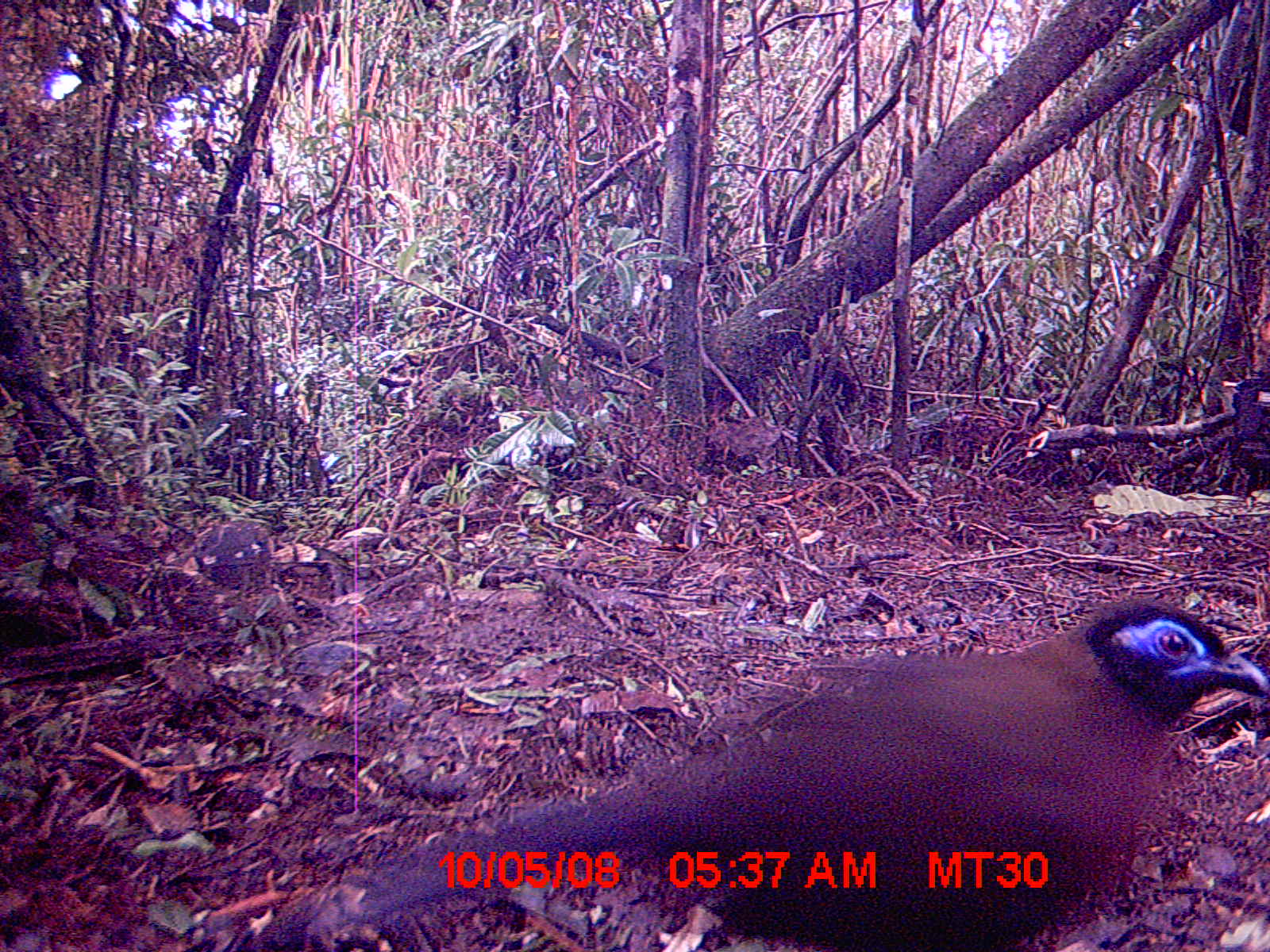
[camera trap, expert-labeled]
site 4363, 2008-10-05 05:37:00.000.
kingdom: Animalia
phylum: Chordata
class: Aves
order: Cuculiformes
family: Cuculidae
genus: Coua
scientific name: Coua serriana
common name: red-breasted coua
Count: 1.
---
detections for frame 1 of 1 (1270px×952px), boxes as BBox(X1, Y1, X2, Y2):
coua serriana: BBox(335, 594, 1269, 952)